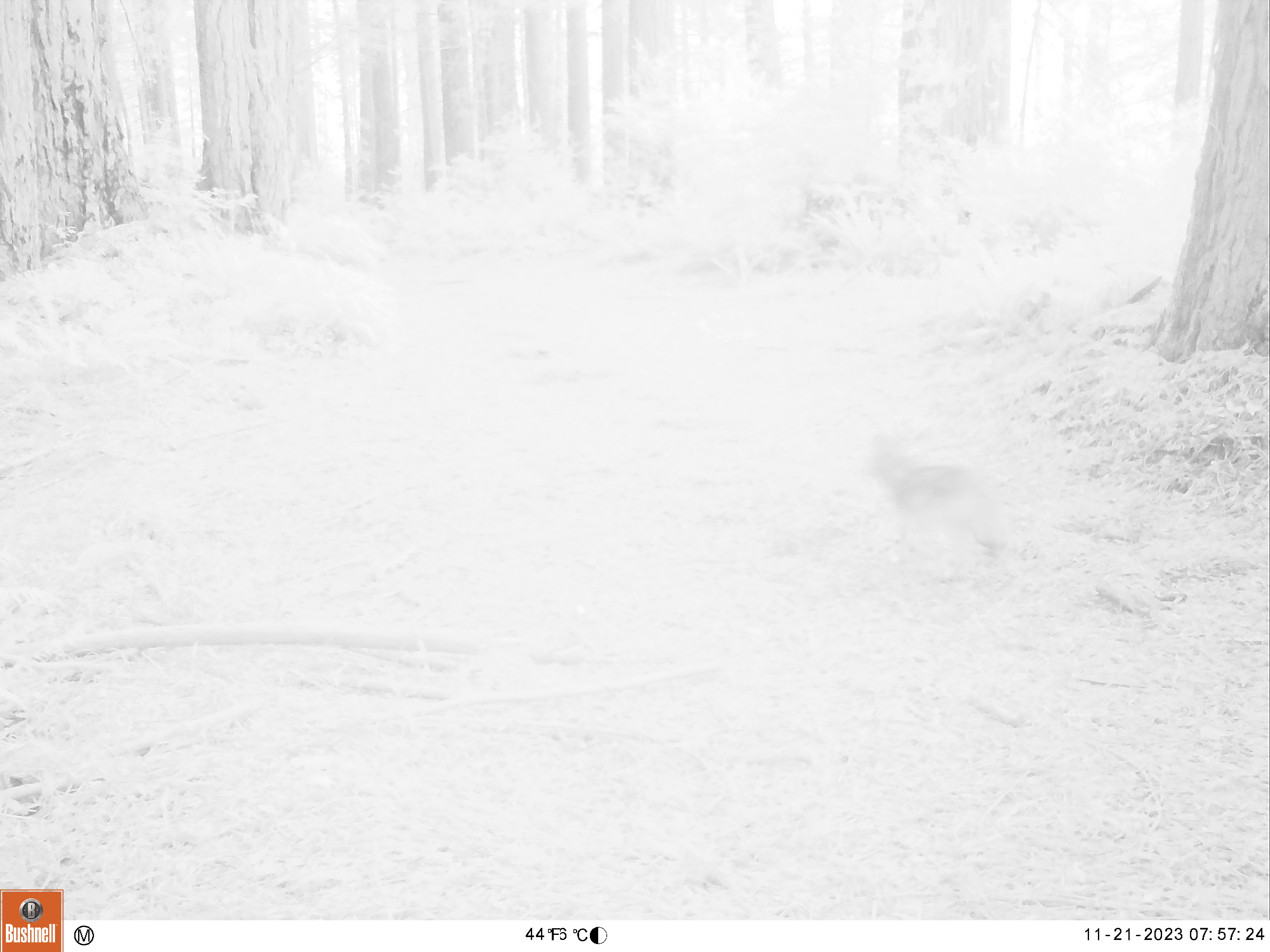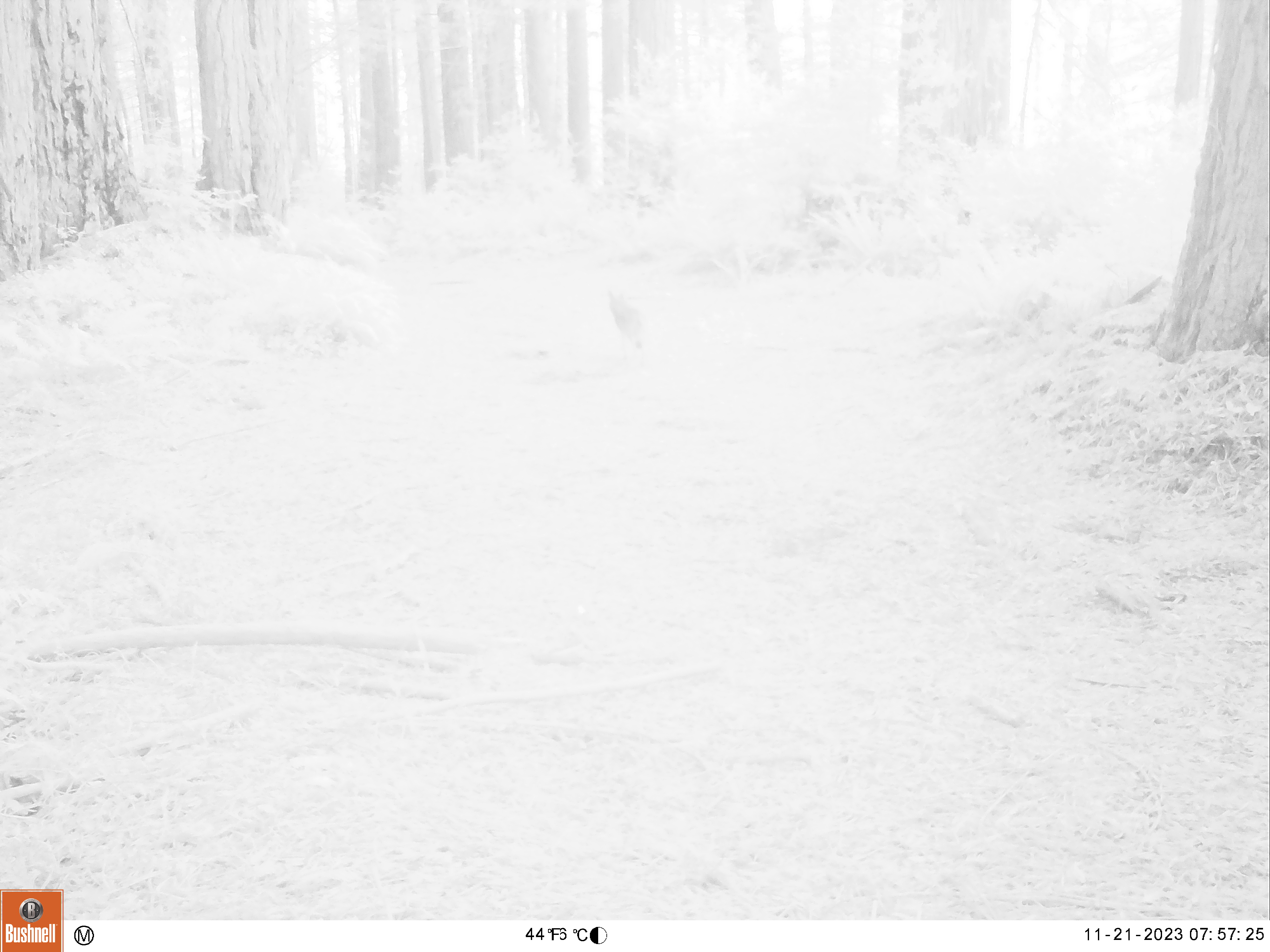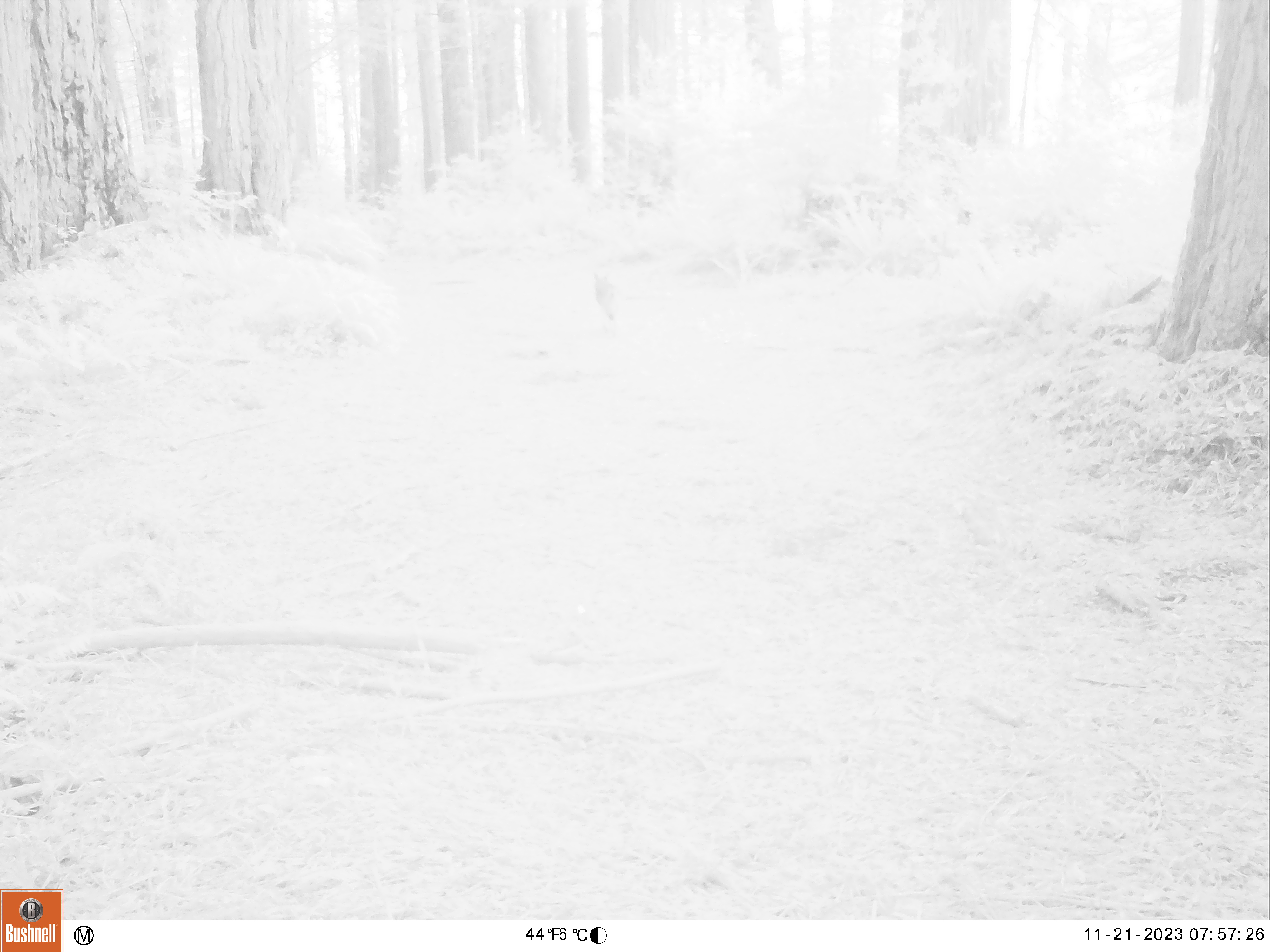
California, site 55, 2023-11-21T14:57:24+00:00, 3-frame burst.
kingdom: Animalia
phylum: Chordata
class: Mammalia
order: Carnivora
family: Canidae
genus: Canis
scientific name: Canis latrans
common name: coyote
Coyote (Canis latrans).